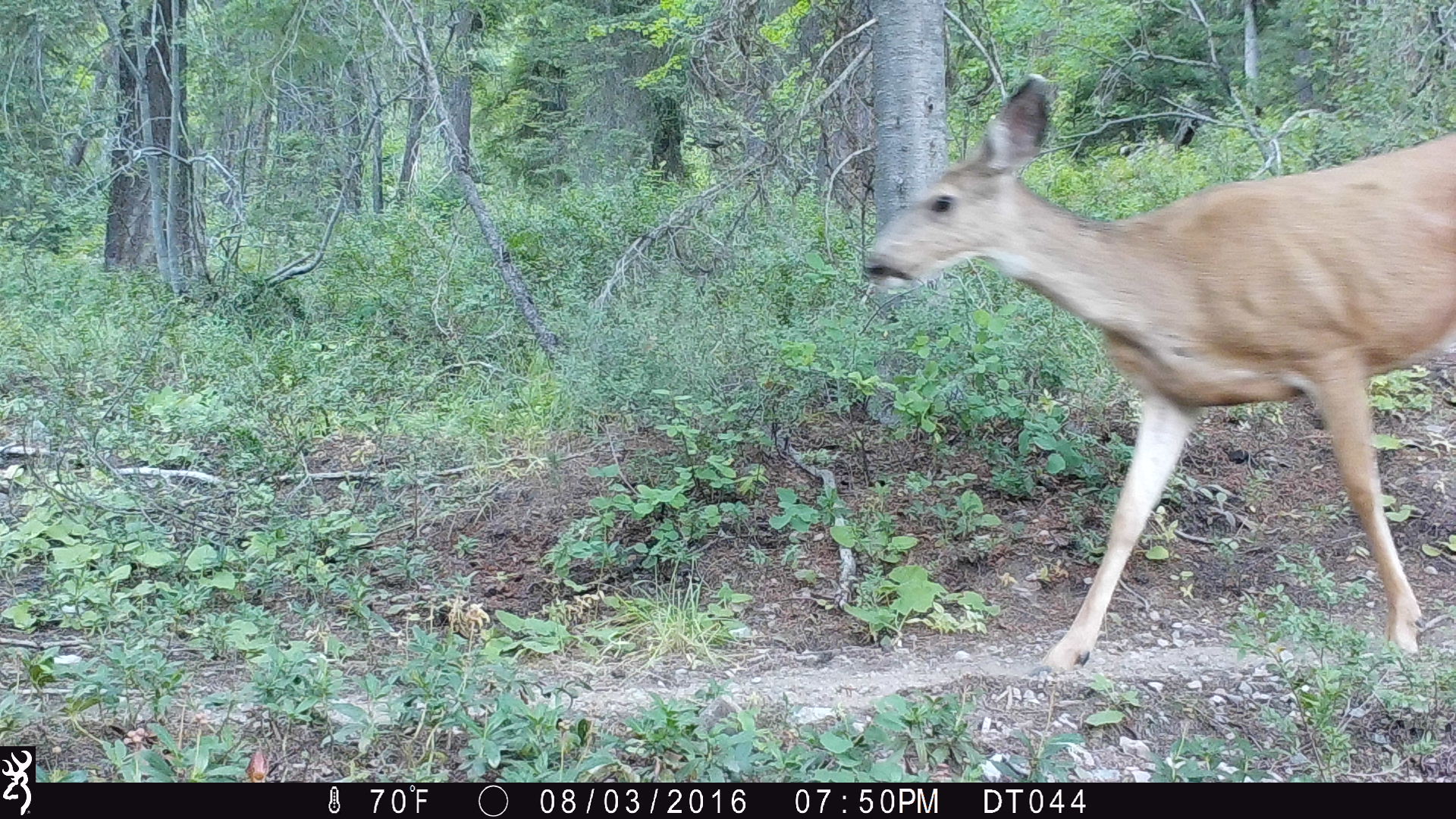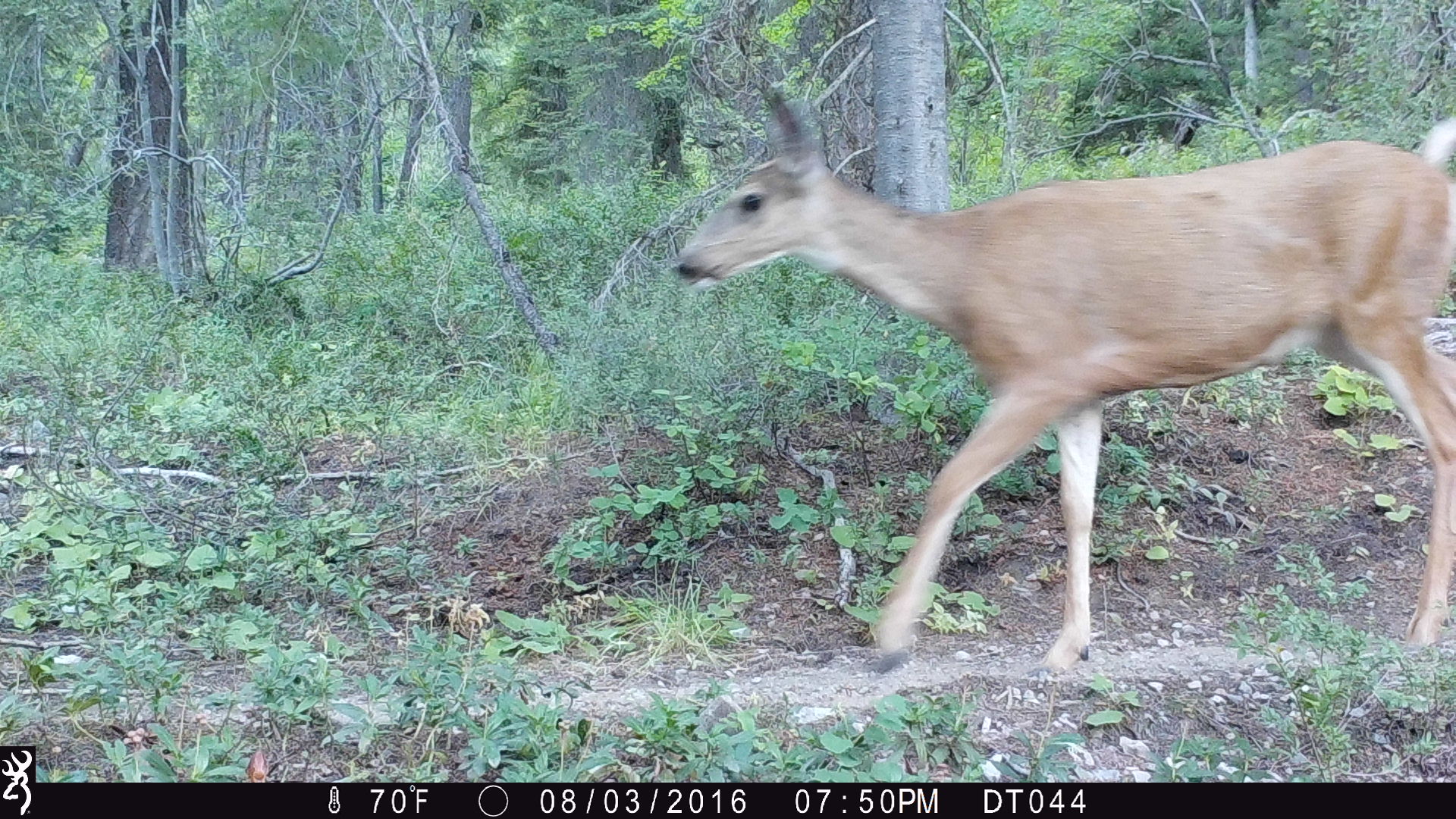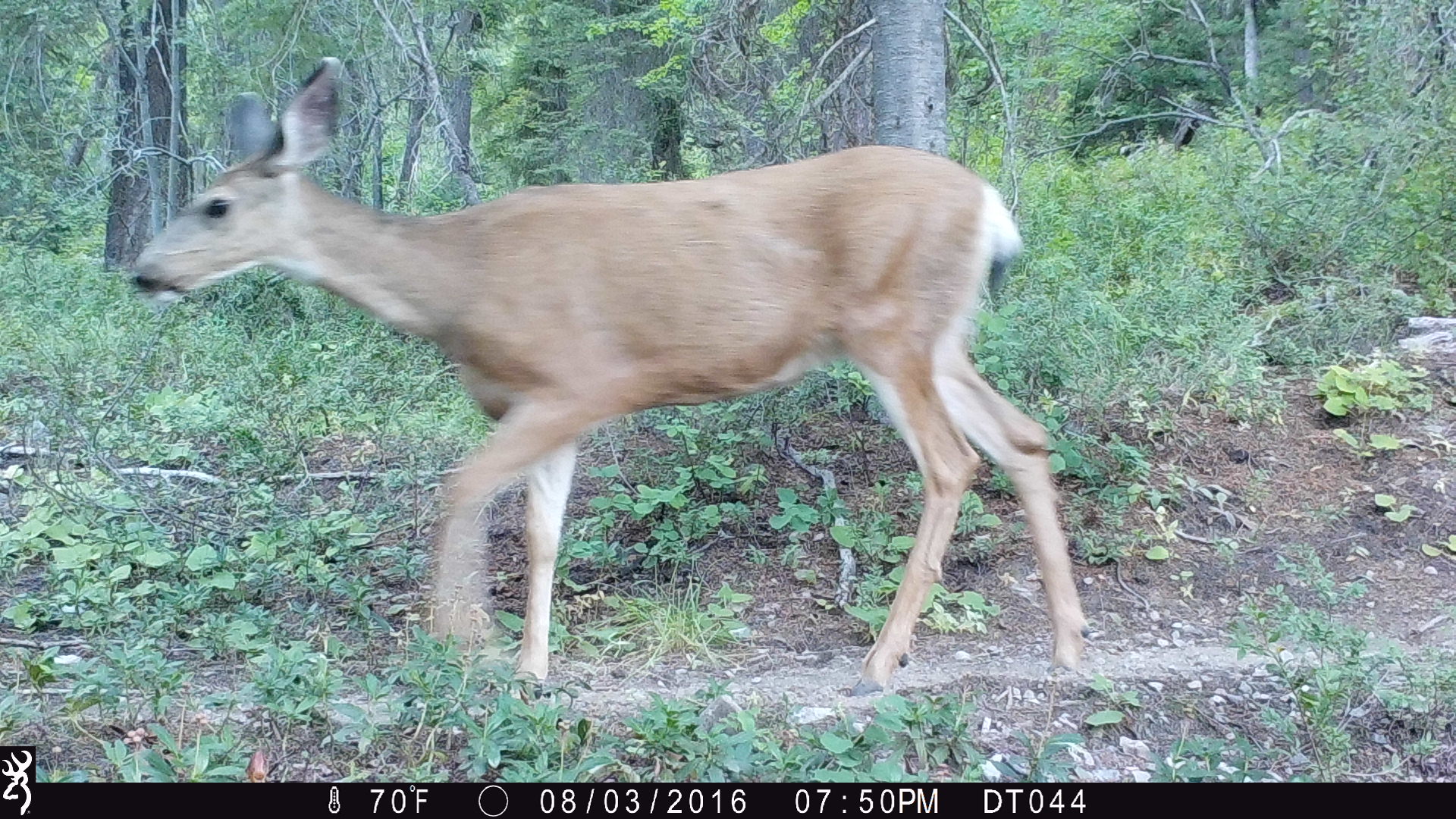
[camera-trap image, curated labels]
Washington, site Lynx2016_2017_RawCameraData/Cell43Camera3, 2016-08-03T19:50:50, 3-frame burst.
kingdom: Animalia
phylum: Chordata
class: Mammalia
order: Artiodactyla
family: Cervidae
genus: Odocoileus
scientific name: Odocoileus hemionus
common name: mule deer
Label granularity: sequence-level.